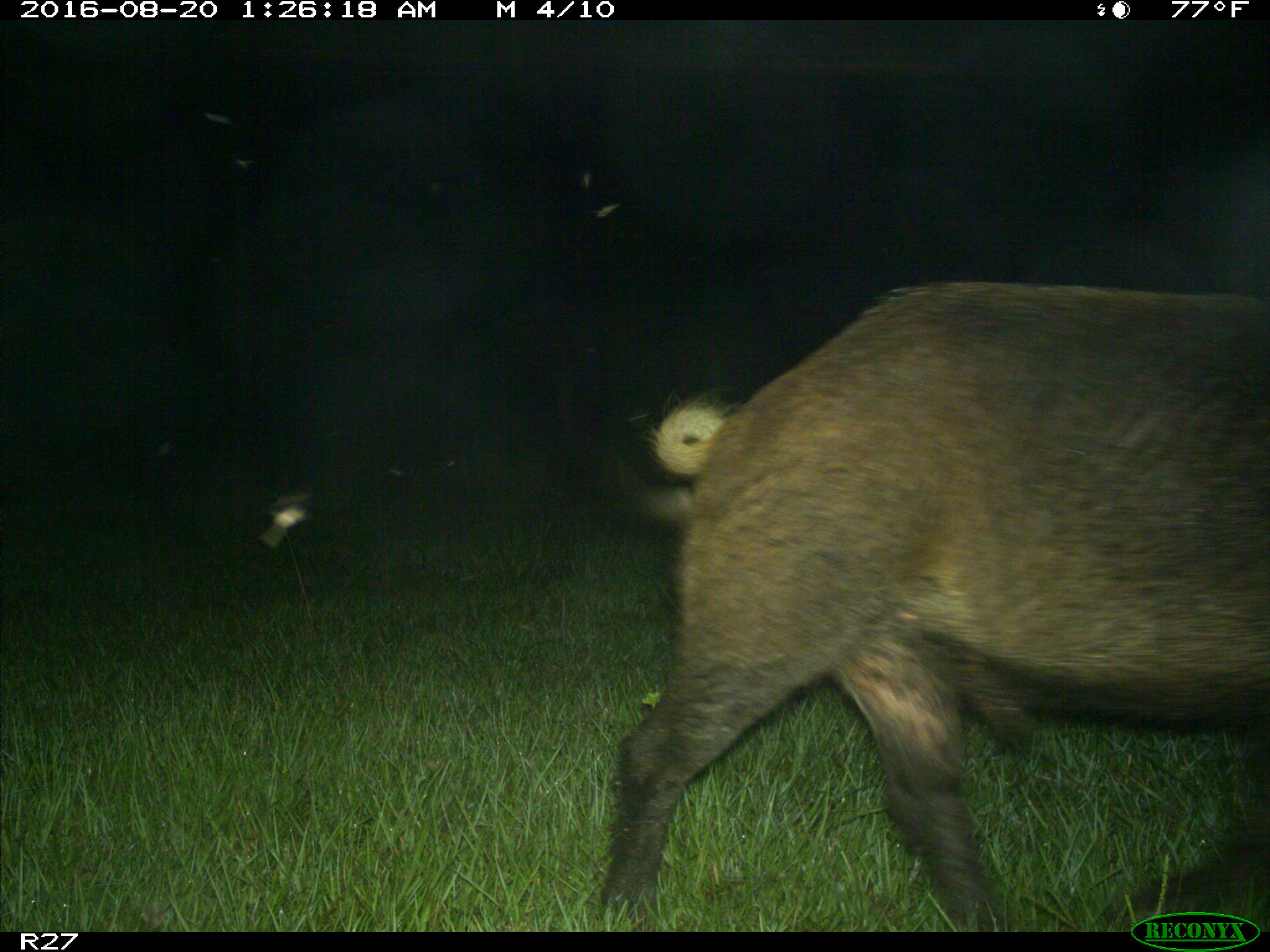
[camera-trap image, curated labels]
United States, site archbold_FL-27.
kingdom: Animalia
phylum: Chordata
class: Mammalia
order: Artiodactyla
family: Suidae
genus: Sus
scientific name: Sus scrofa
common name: wild boar